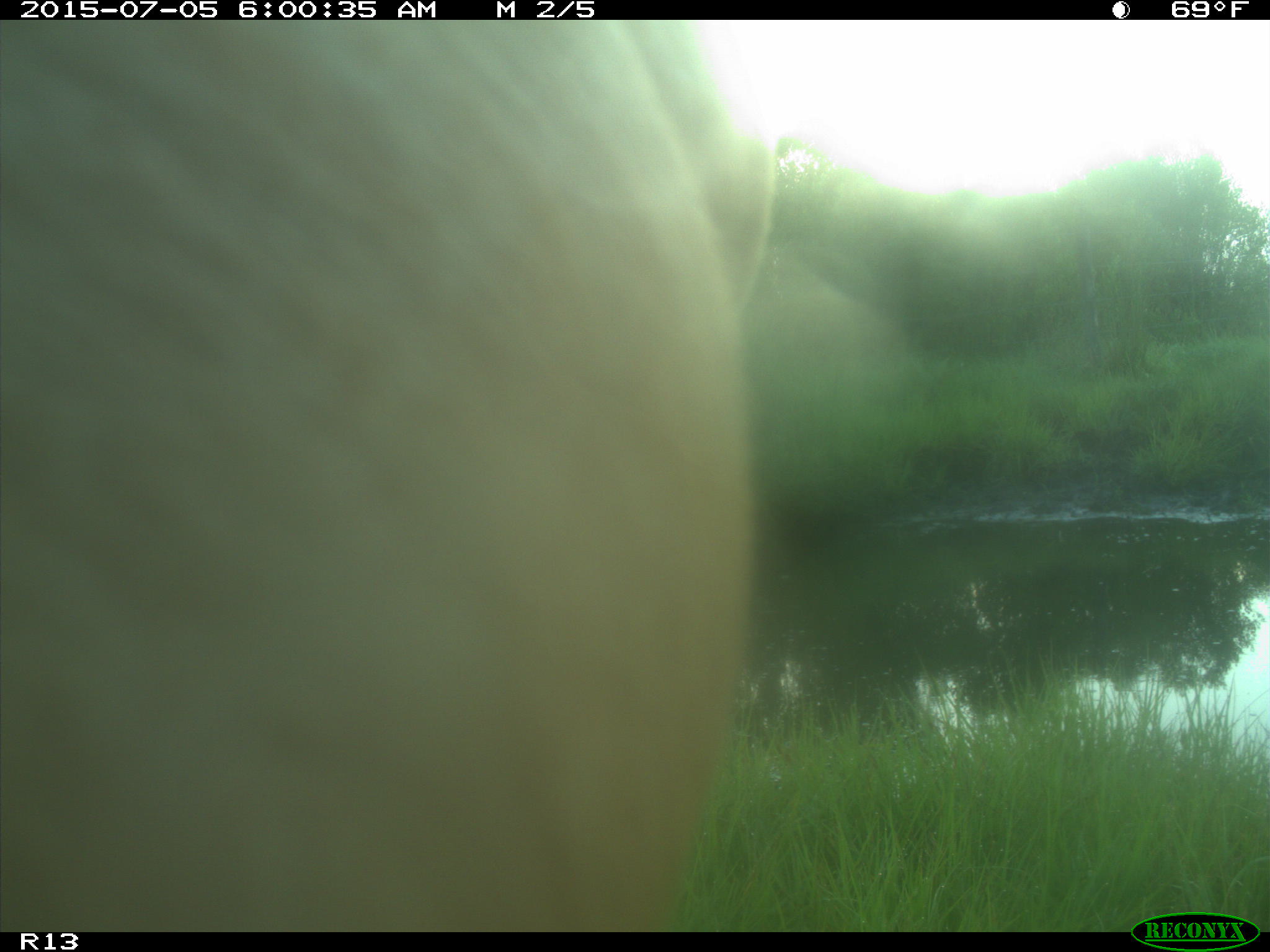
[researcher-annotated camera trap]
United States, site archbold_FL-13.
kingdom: Animalia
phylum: Chordata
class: Mammalia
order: Artiodactyla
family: Bovidae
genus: Bos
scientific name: Bos taurus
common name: domestic cow